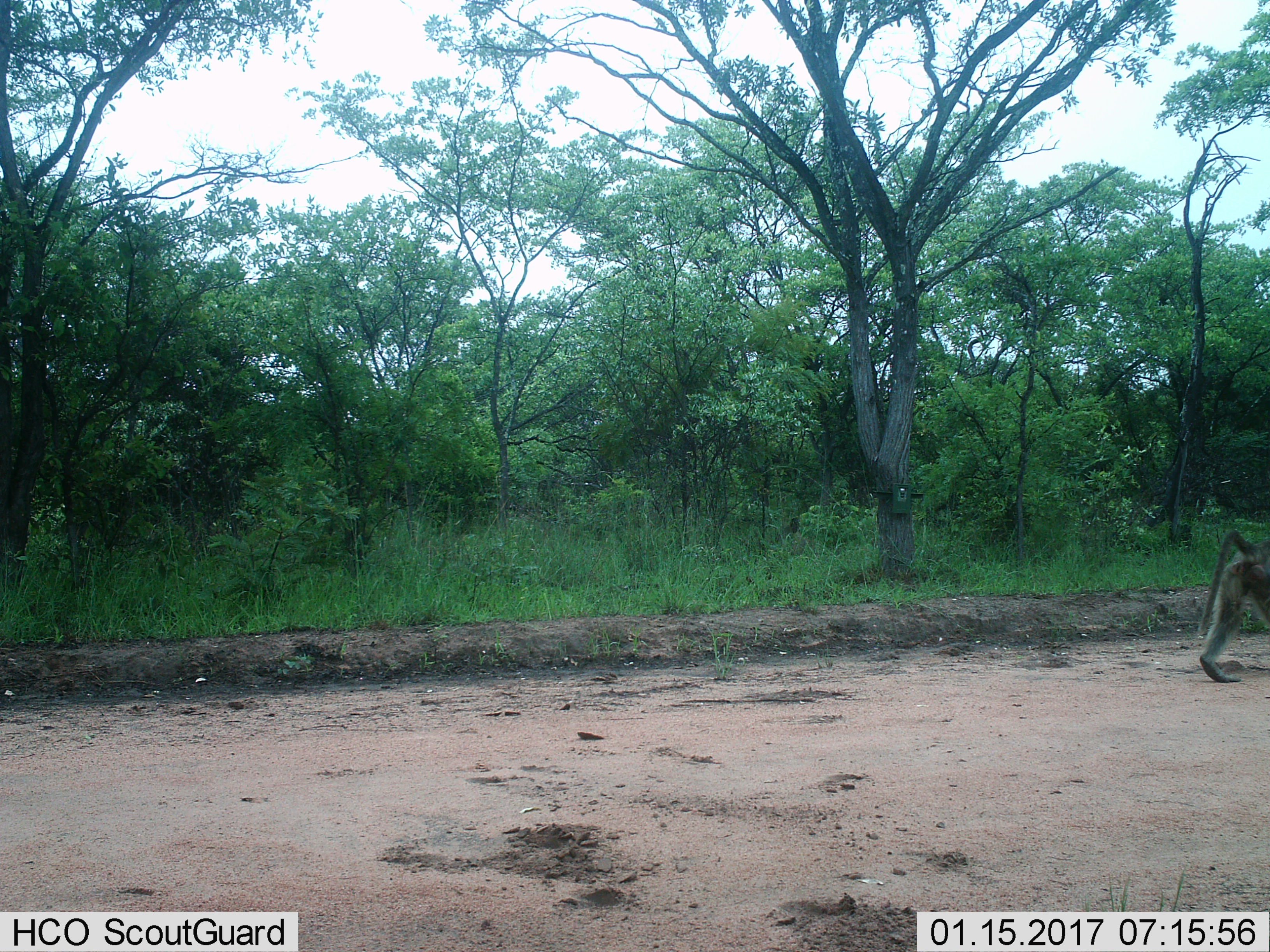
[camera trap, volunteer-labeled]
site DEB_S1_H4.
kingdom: Animalia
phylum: Chordata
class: Mammalia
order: Primates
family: Cercopithecidae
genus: Papio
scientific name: Papio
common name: baboon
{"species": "baboon (Papio)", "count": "1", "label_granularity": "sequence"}